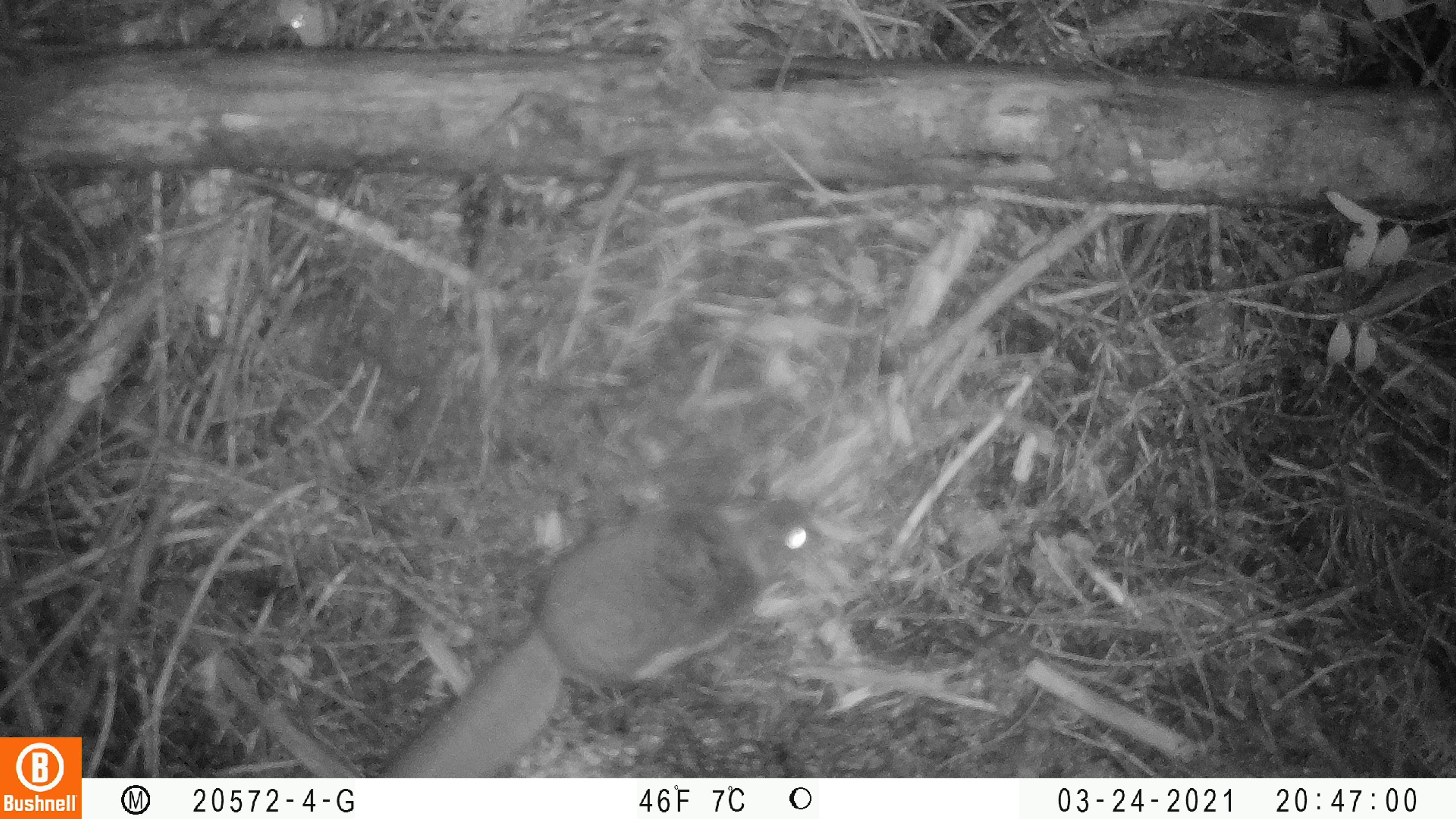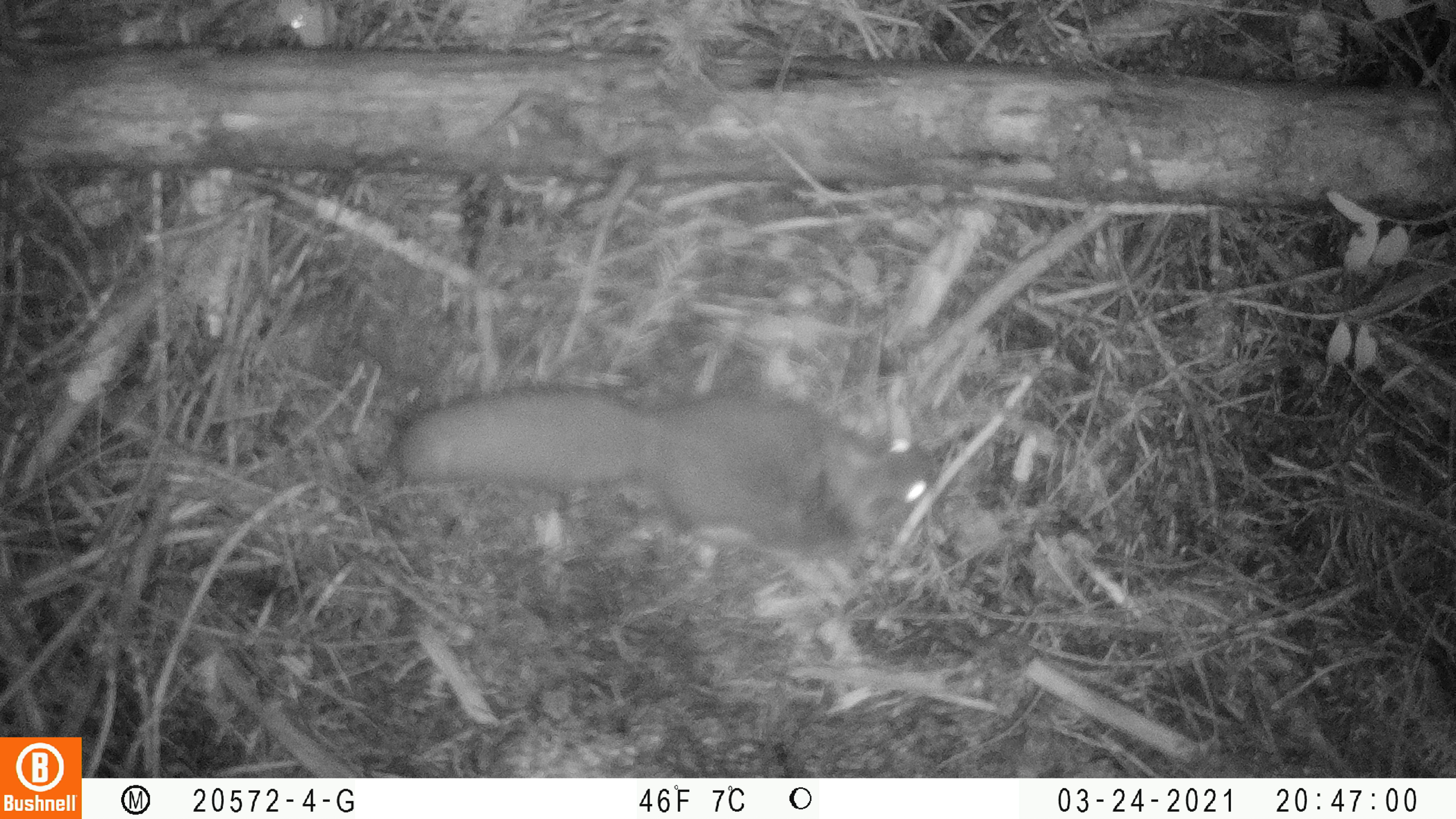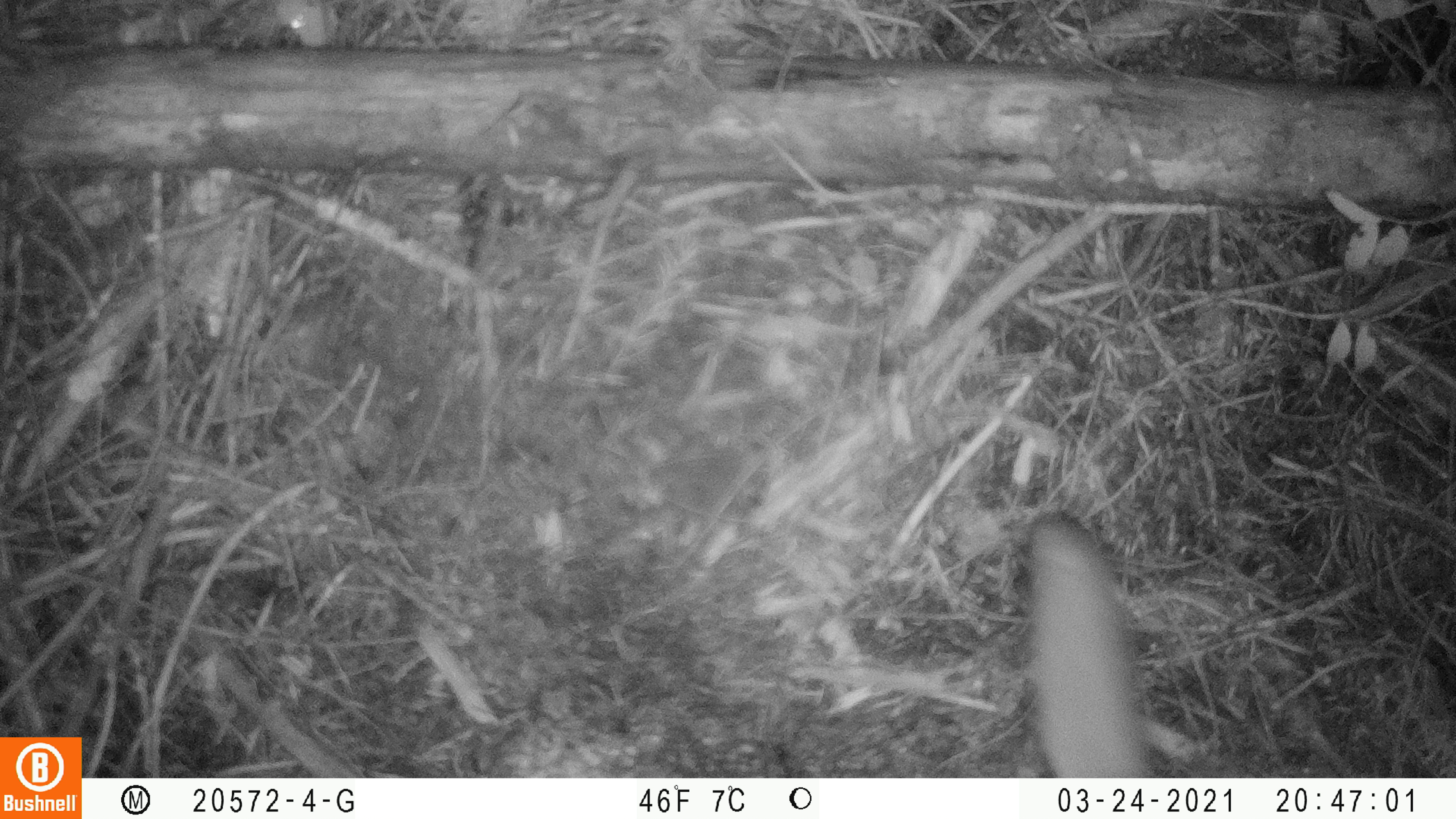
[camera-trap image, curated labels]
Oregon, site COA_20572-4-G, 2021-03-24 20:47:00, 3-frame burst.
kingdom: Animalia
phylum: Chordata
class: Mammalia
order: Rodentia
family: Sciuridae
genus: Glaucomys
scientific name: Glaucomys oregonensis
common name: humboldt's flying squirrel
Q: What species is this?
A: Humboldt's flying squirrel (Glaucomys oregonensis).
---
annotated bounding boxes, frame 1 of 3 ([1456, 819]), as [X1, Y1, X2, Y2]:
humboldt's flying squirrel: [381, 485, 833, 774]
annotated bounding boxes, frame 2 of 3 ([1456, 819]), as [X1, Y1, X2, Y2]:
humboldt's flying squirrel: [398, 372, 944, 546]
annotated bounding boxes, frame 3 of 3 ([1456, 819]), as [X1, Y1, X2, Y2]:
humboldt's flying squirrel: [1018, 504, 1155, 769]